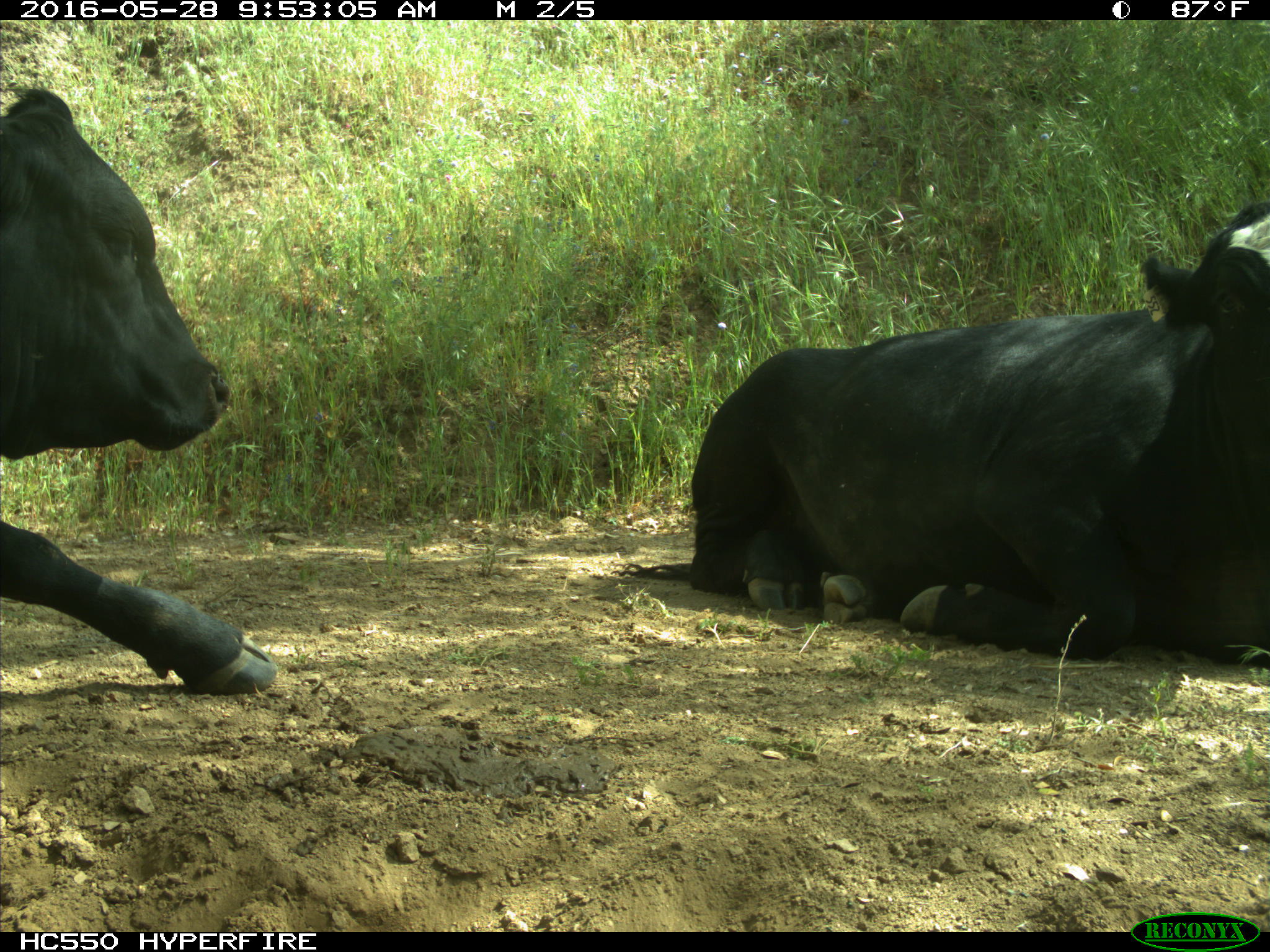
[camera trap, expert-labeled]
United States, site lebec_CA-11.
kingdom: Animalia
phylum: Chordata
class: Mammalia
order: Artiodactyla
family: Bovidae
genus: Bos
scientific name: Bos taurus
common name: domestic cow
Bos taurus (domestic cow).